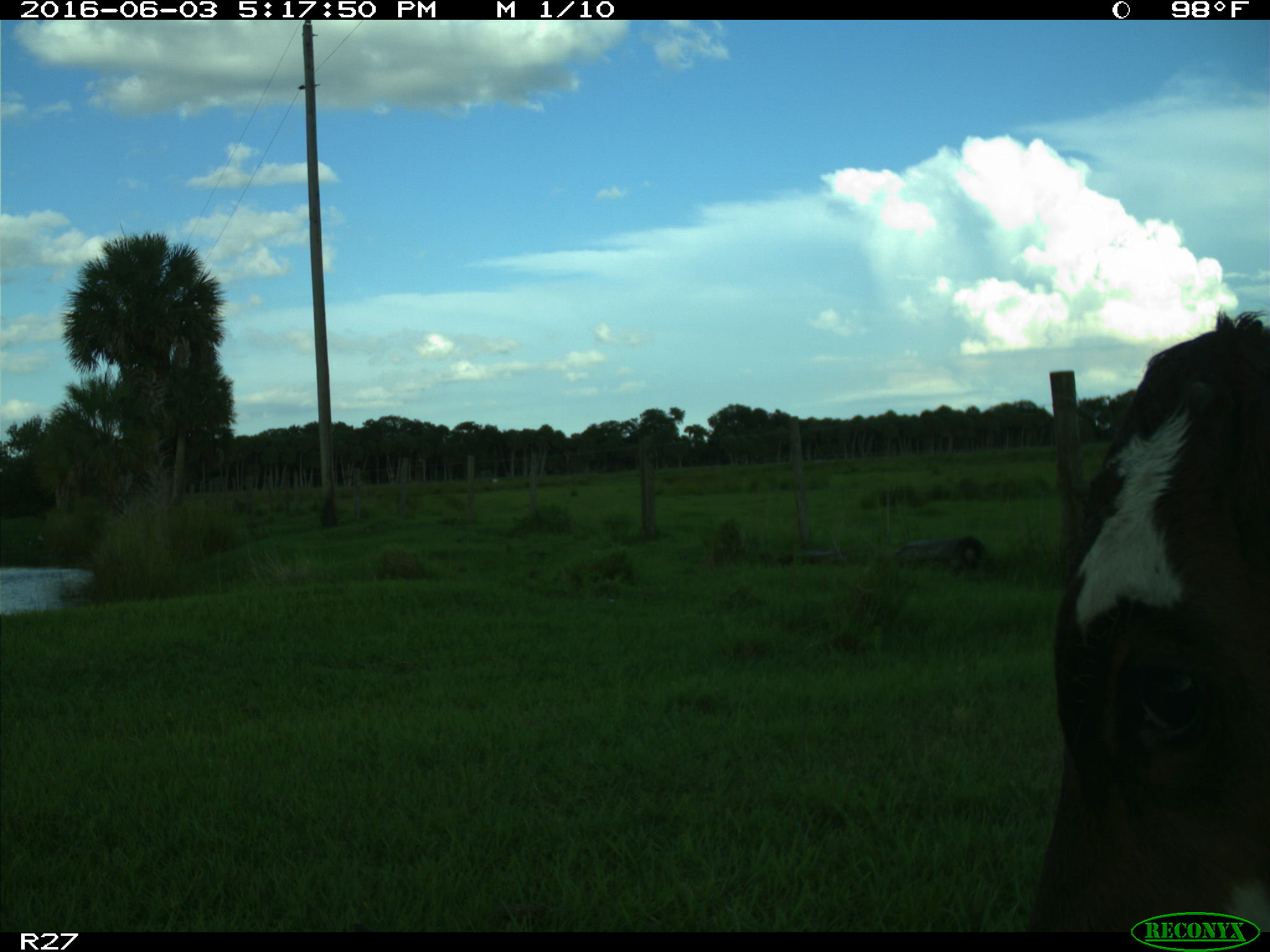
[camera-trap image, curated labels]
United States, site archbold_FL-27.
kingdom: Animalia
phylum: Chordata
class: Mammalia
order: Artiodactyla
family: Bovidae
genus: Bos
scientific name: Bos taurus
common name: domestic cow